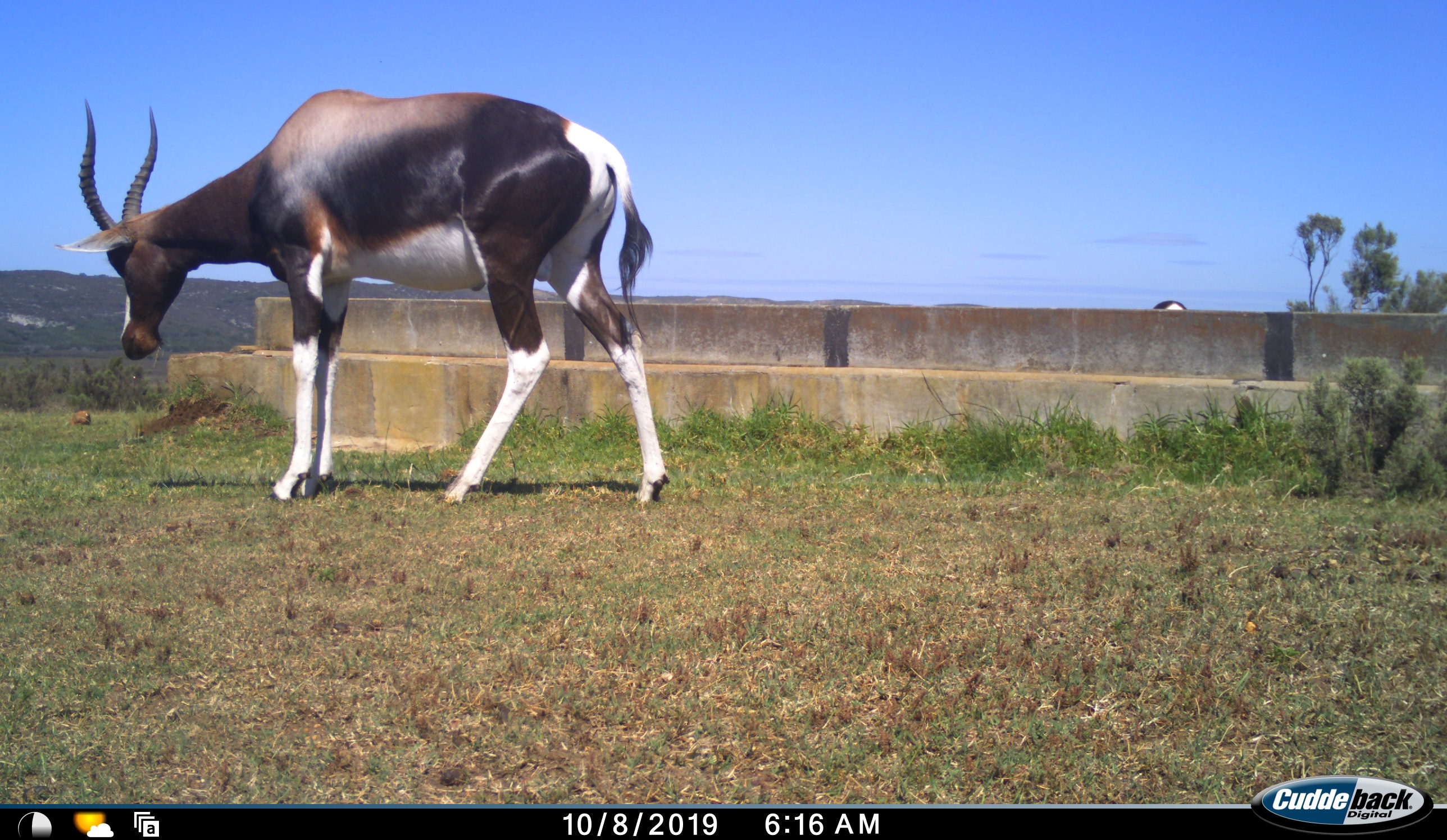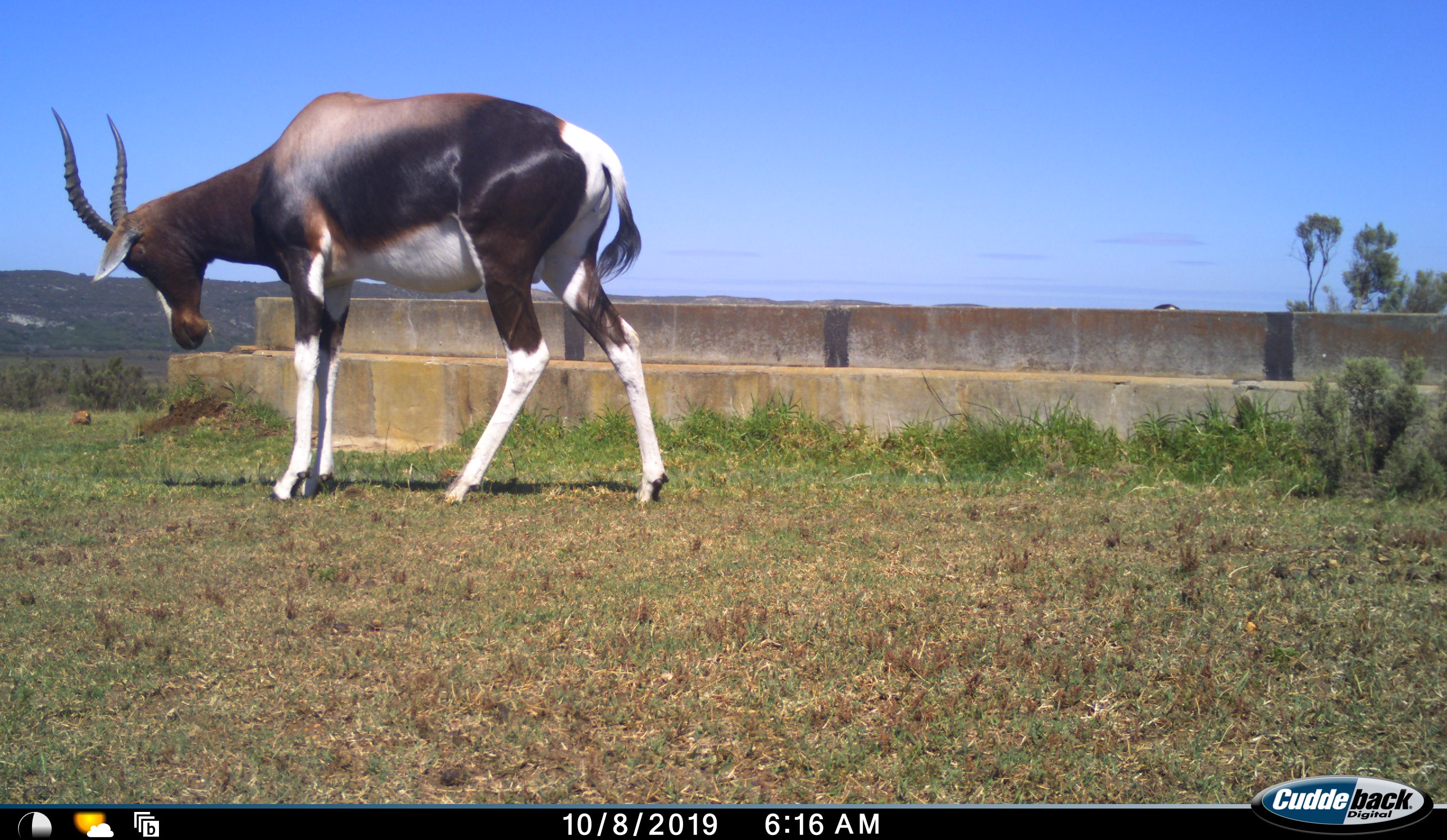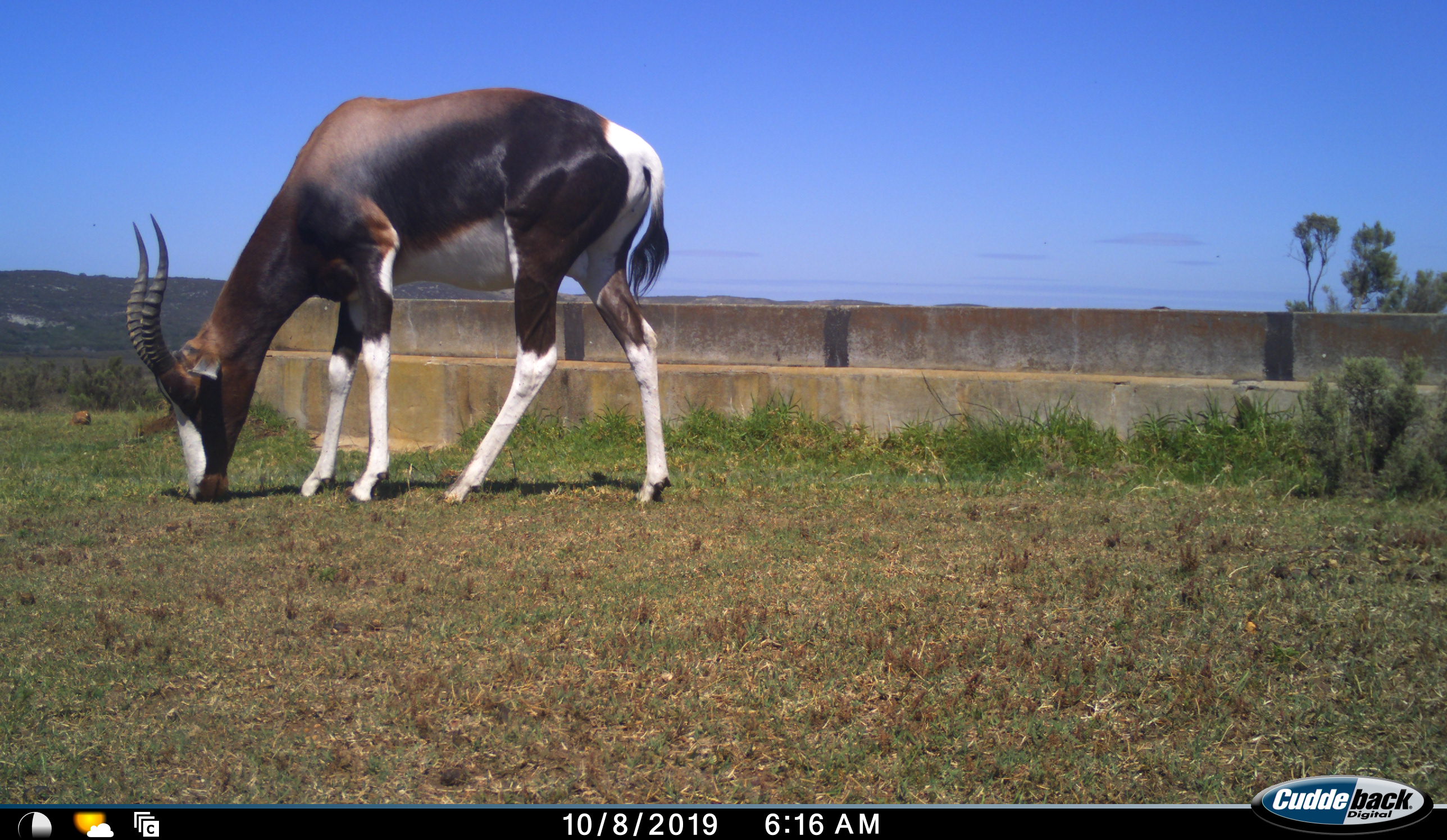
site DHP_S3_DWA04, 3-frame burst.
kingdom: Animalia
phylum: Chordata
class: Mammalia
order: Artiodactyla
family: Bovidae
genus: Damaliscus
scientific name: Damaliscus pygargus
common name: bontebok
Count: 2.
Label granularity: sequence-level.